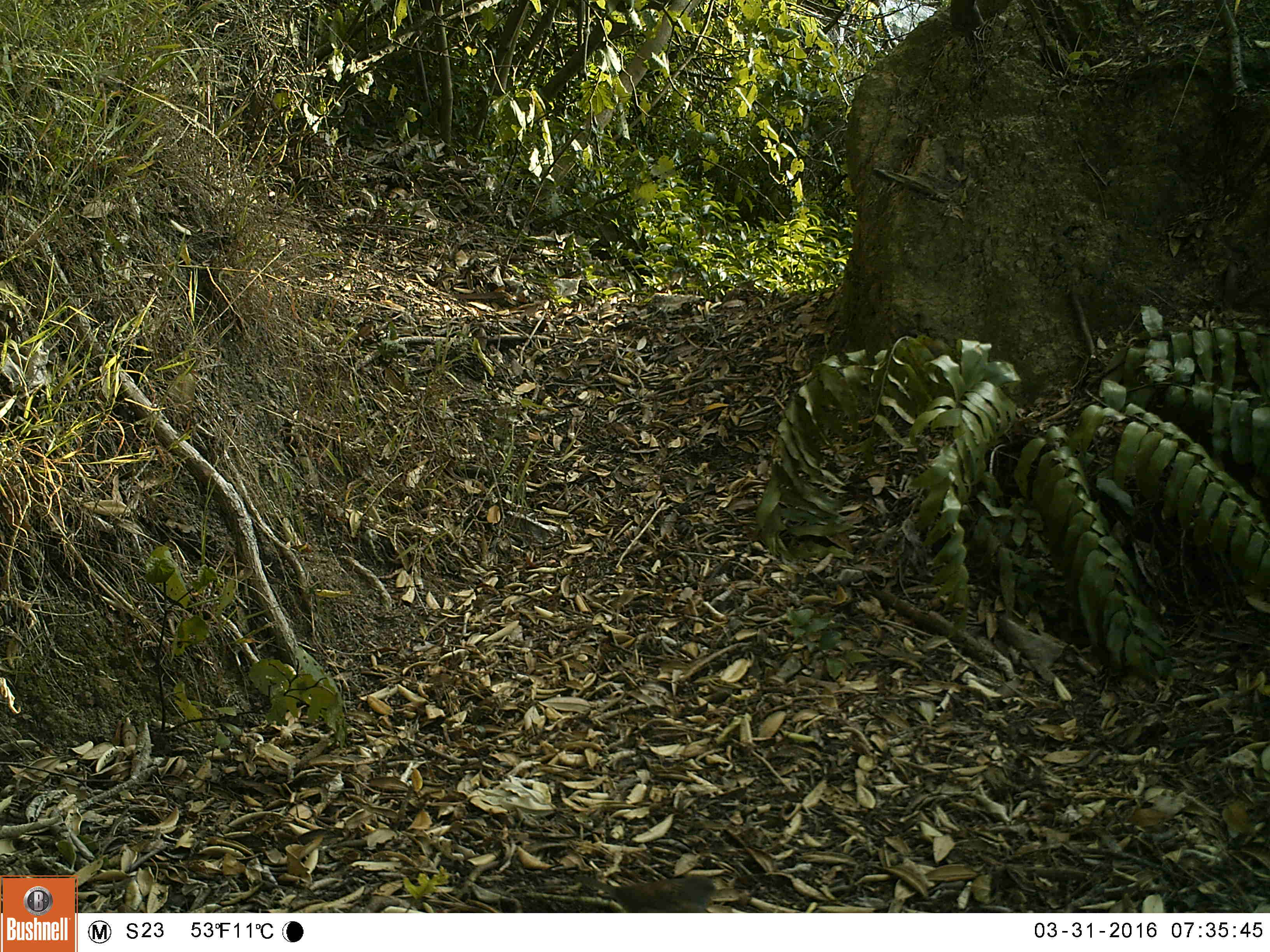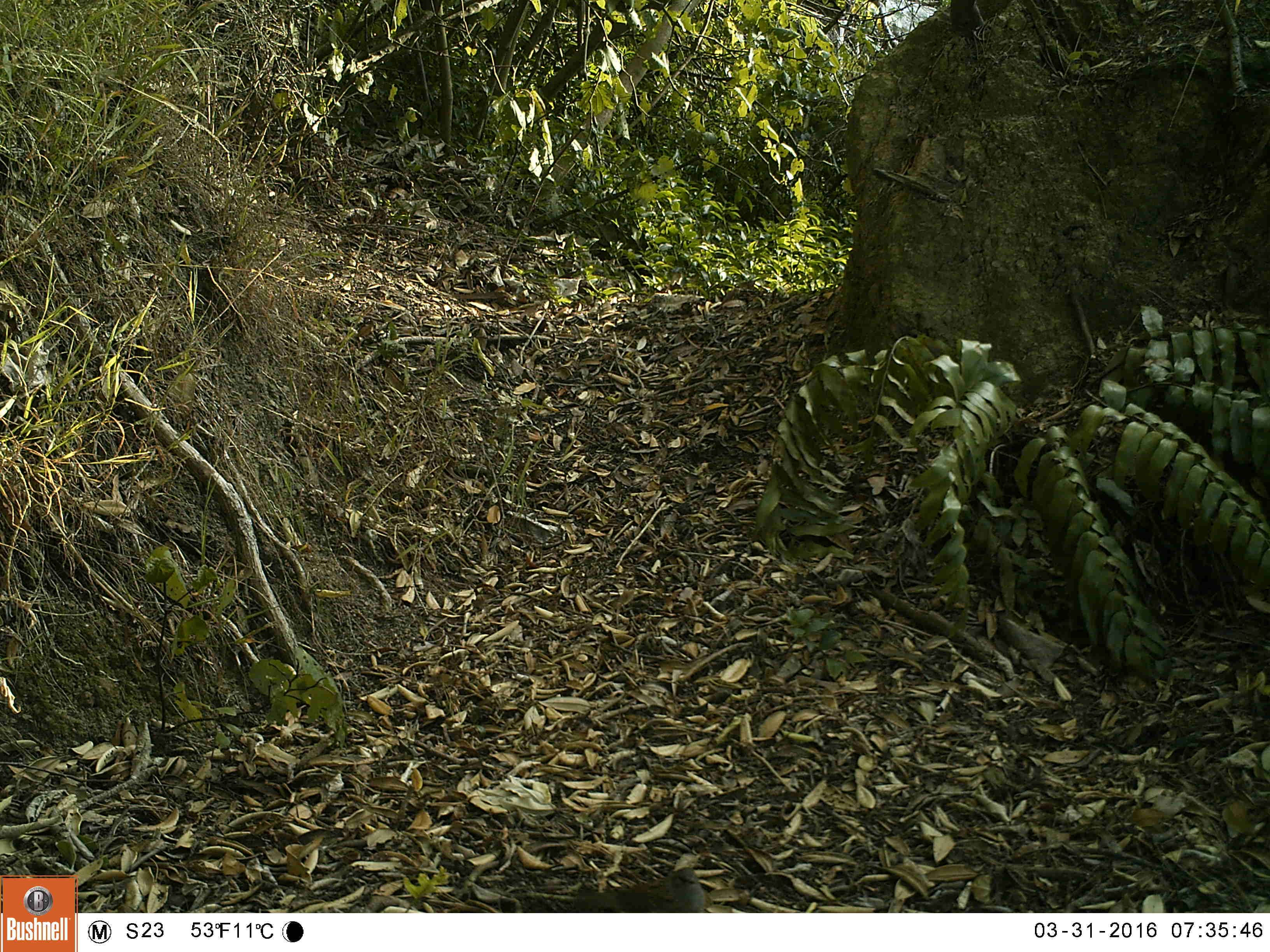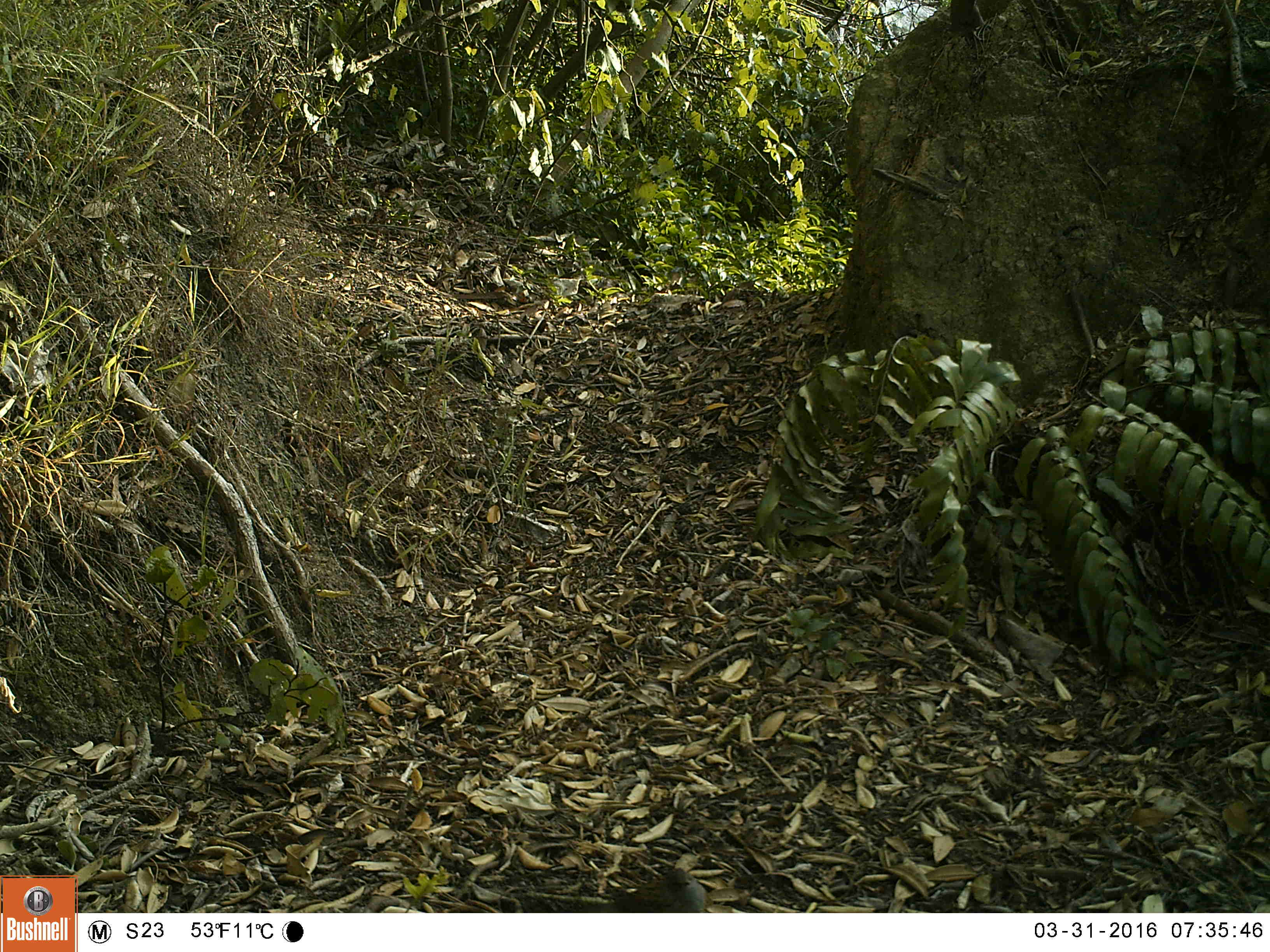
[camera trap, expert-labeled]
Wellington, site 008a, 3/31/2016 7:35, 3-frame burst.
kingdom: Animalia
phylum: Chordata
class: Aves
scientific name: Aves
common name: bird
Bird (Aves).